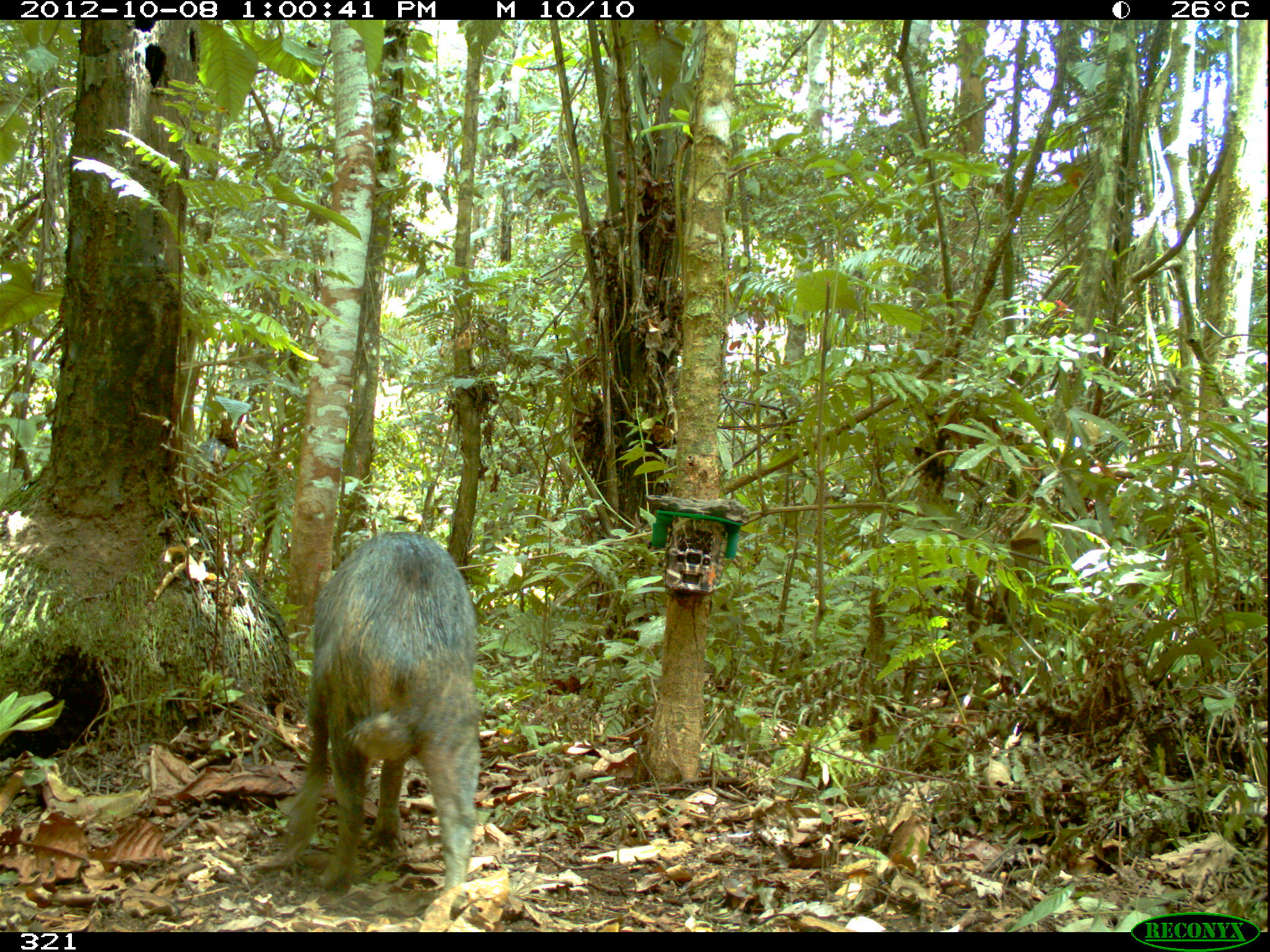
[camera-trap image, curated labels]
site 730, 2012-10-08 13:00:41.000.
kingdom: Animalia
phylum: Chordata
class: Mammalia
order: Artiodactyla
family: Tayassuidae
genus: Tayassu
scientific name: Tayassu pecari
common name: white-lipped peccary